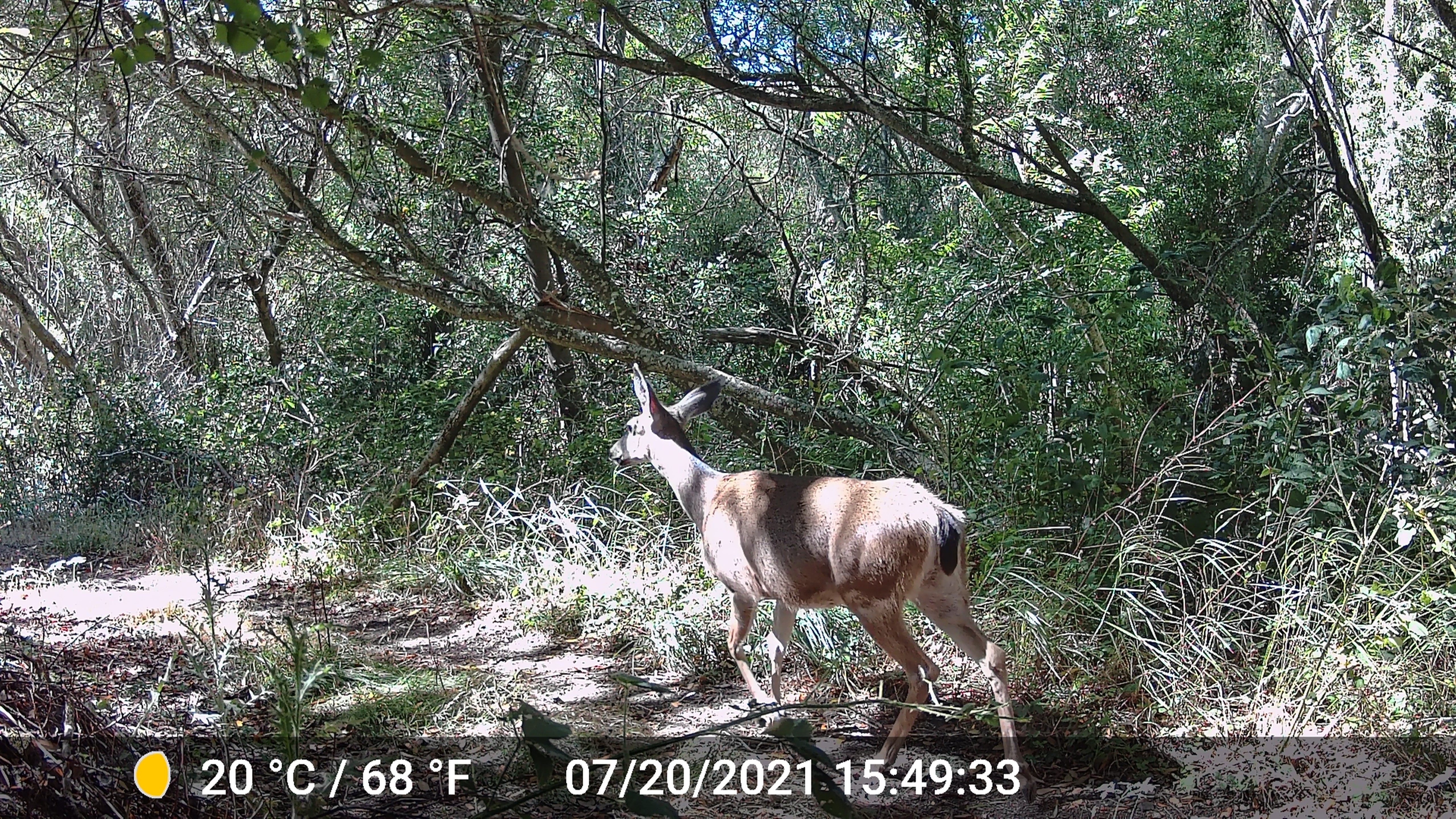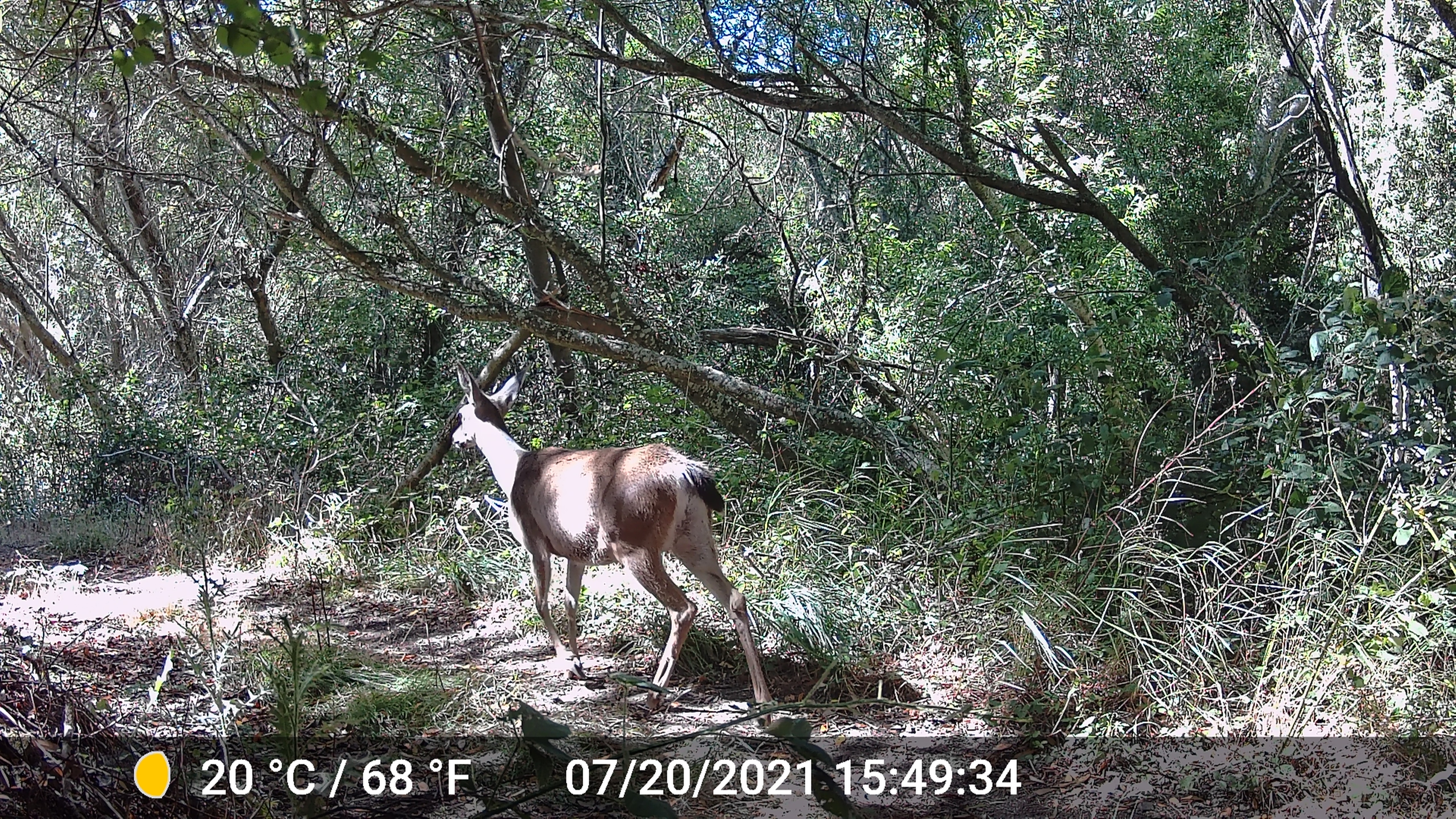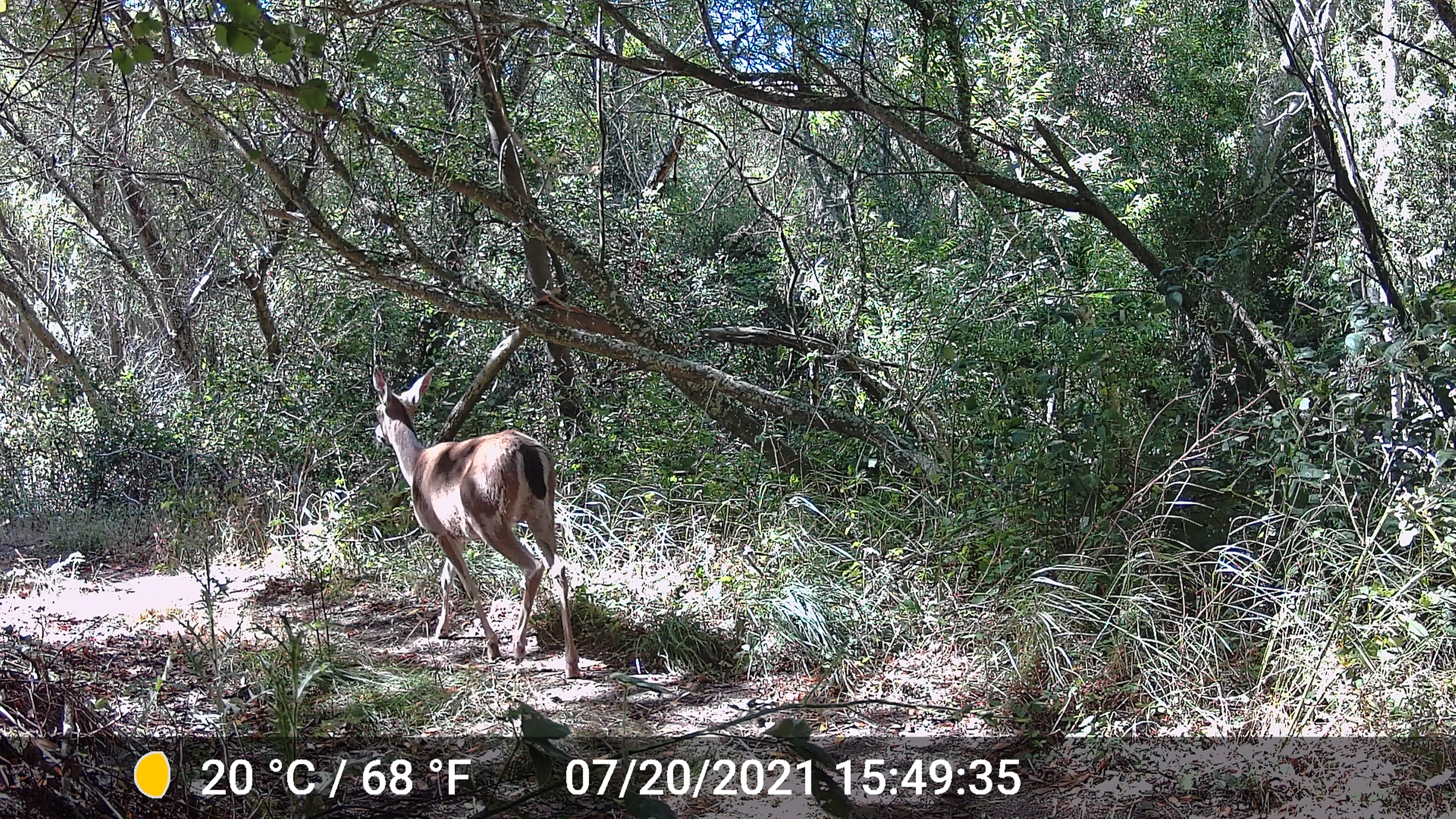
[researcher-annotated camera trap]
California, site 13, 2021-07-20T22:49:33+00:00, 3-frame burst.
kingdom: Animalia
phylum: Chordata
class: Mammalia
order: Artiodactyla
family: Cervidae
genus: Odocoileus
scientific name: Odocoileus hemionus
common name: mule deer